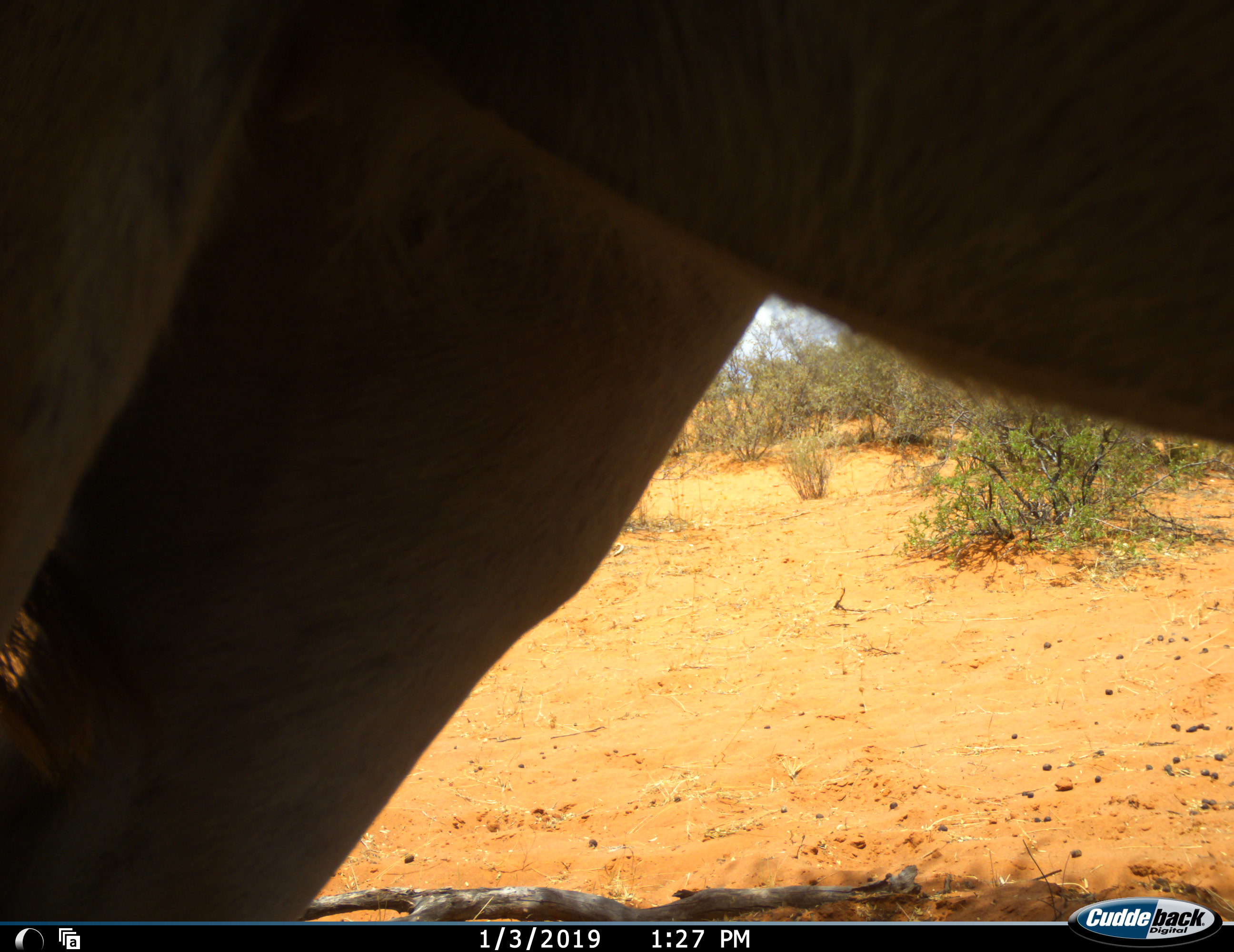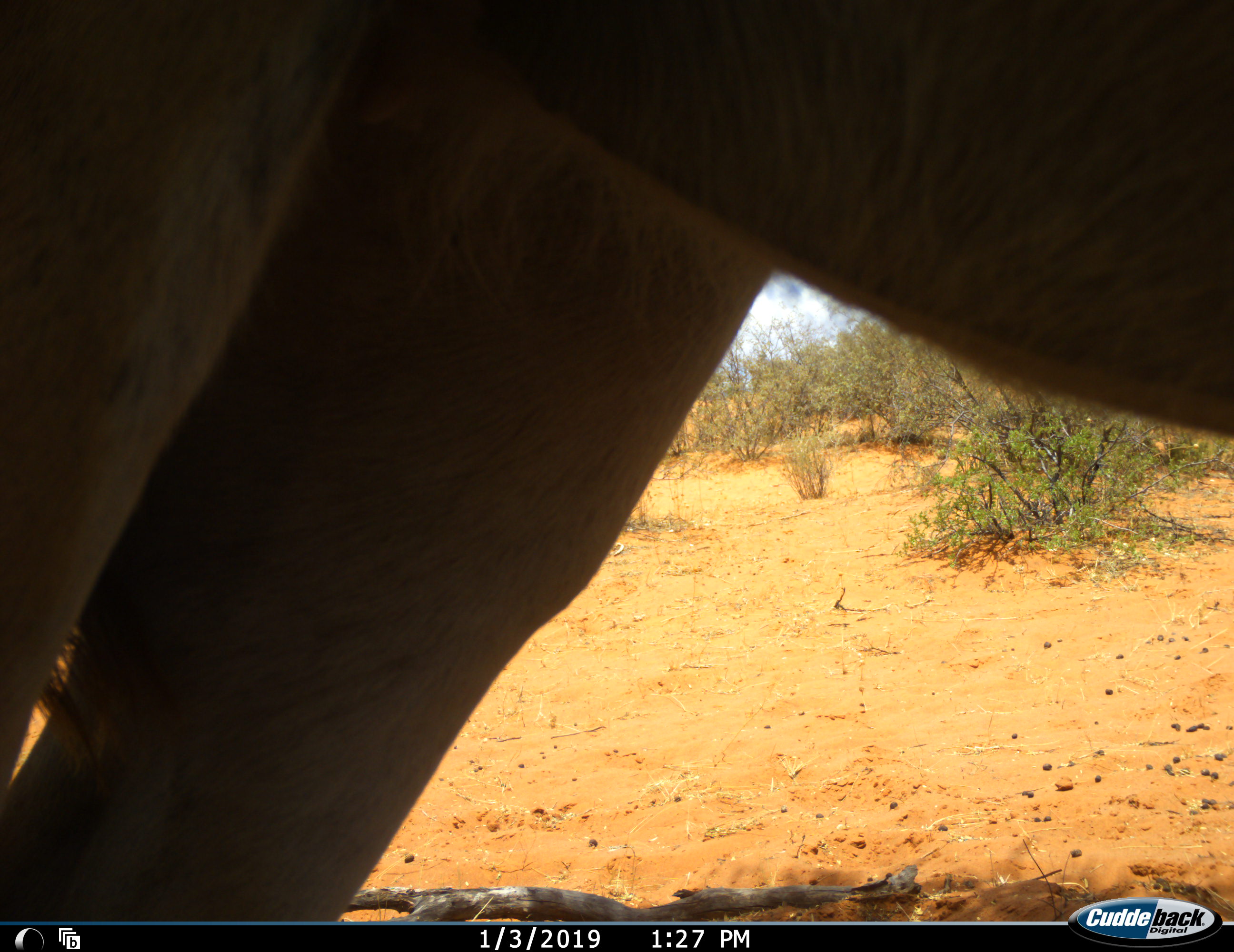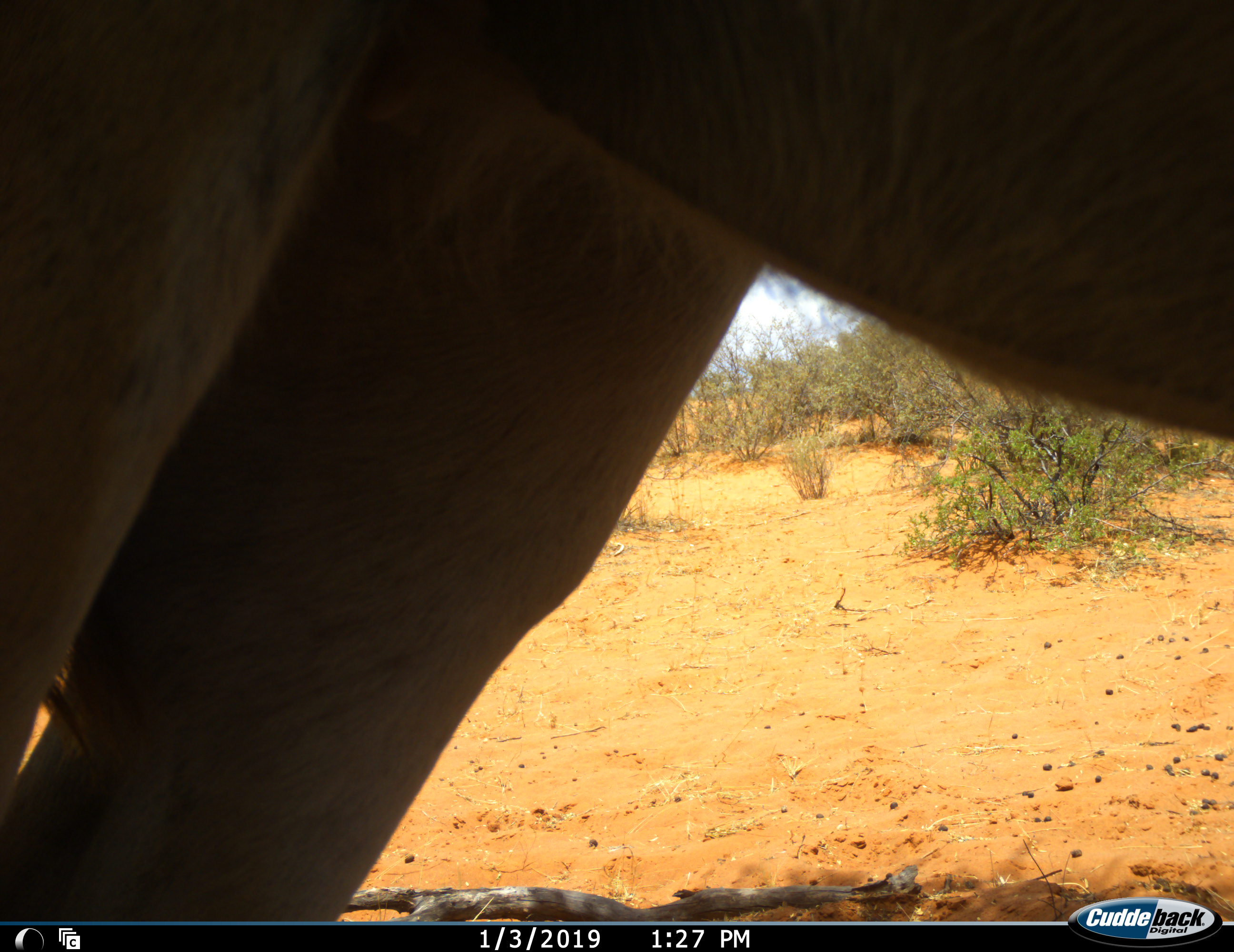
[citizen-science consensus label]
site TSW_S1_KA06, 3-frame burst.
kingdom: Animalia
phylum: Chordata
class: Mammalia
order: Artiodactyla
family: Bovidae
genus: Tragelaphus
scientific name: Tragelaphus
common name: kudu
Kudu (Tragelaphus), count 1. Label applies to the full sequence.